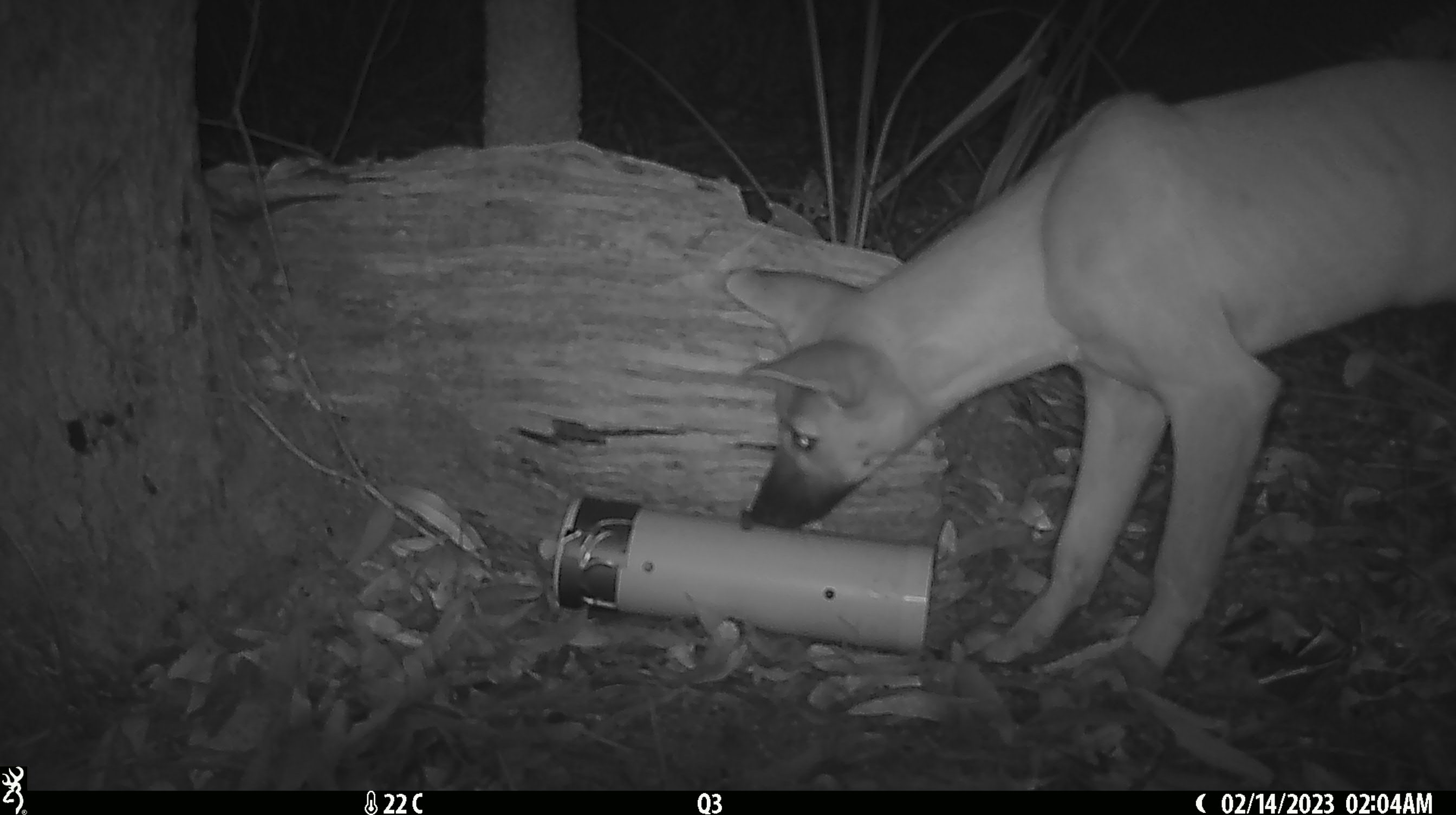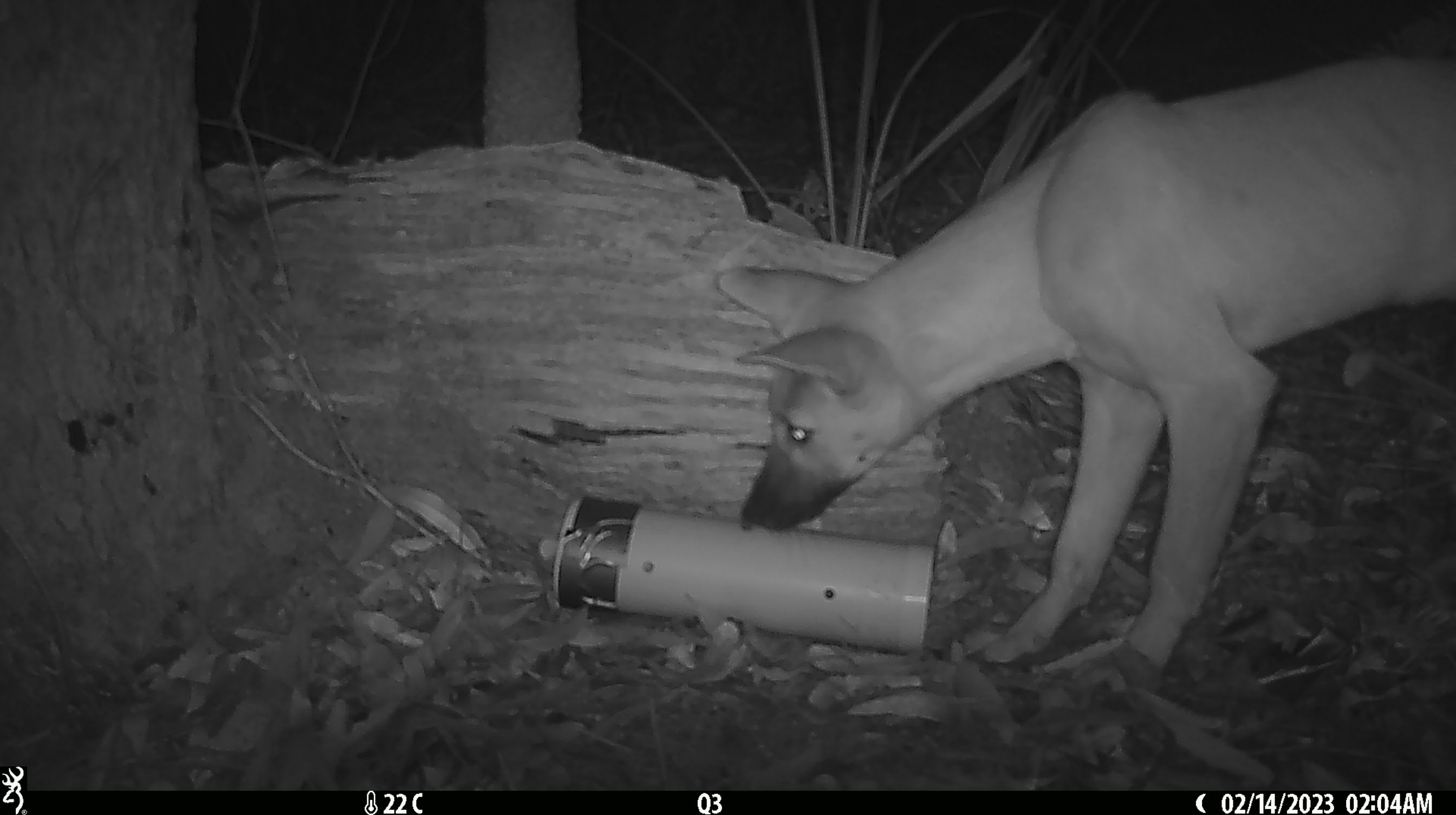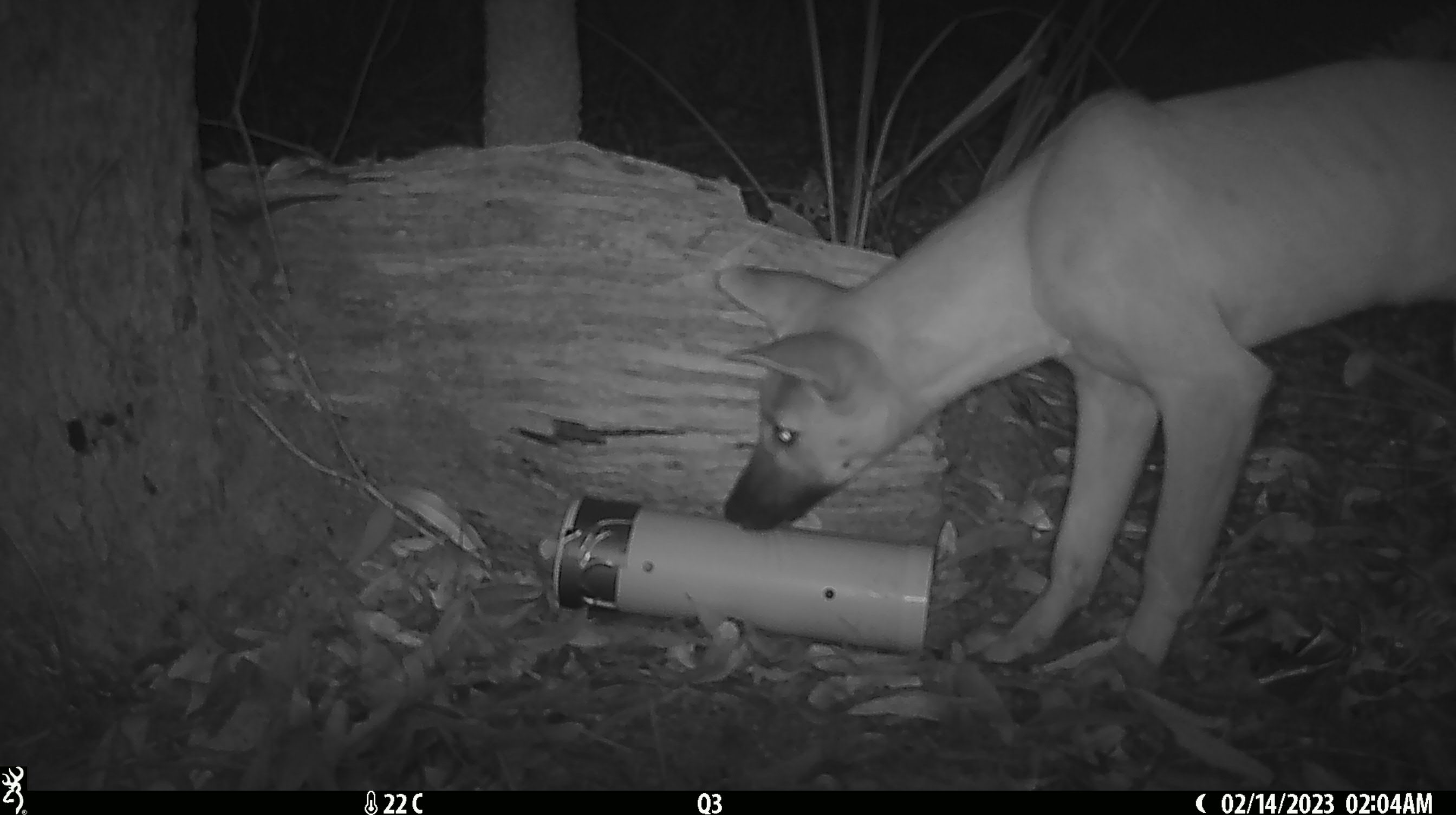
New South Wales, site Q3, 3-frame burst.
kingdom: Animalia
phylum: Chordata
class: Mammalia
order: Carnivora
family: Canidae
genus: Canis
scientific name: Canis familiaris dingo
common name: dingo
Dingo (Canis familiaris dingo).